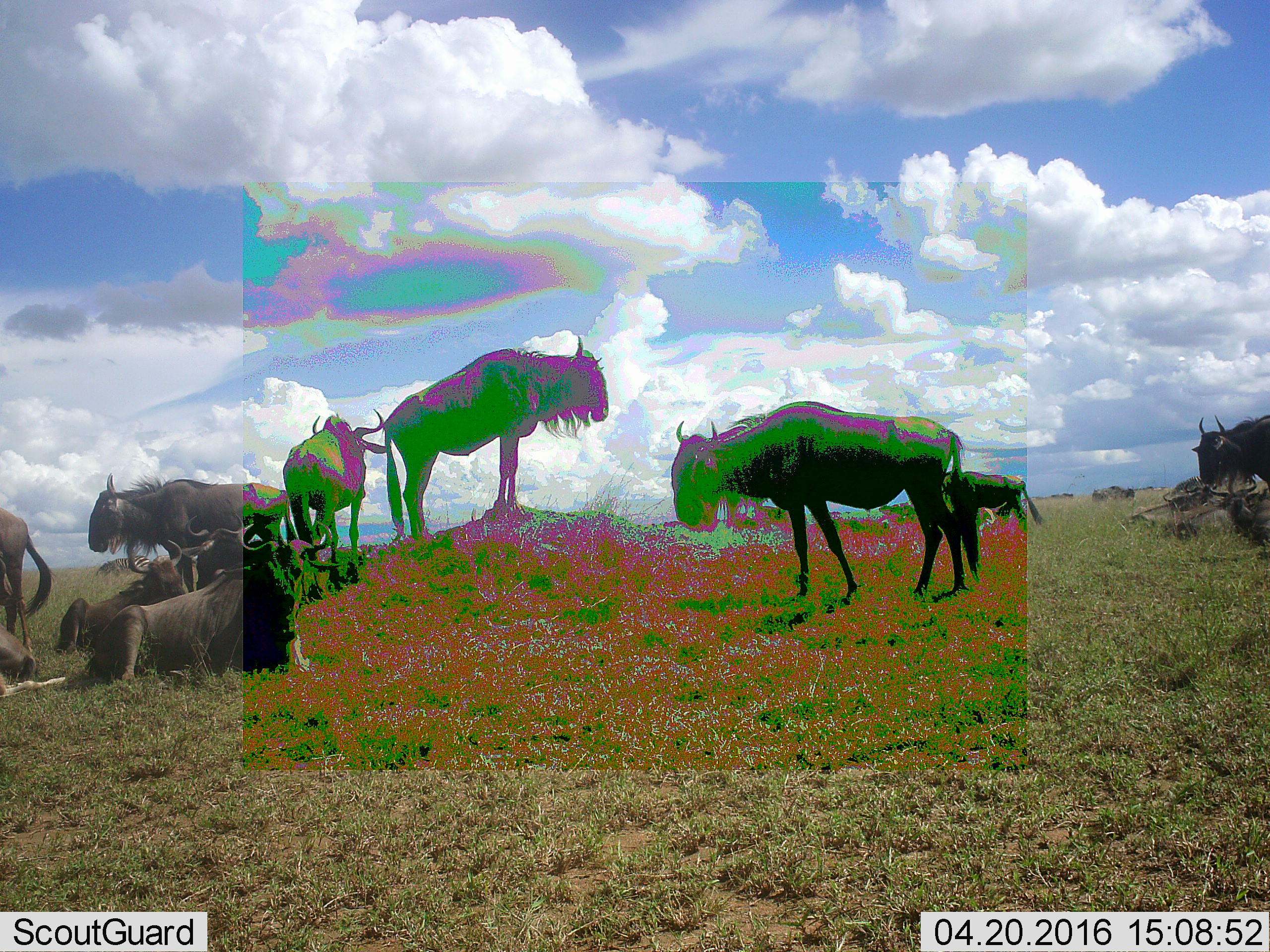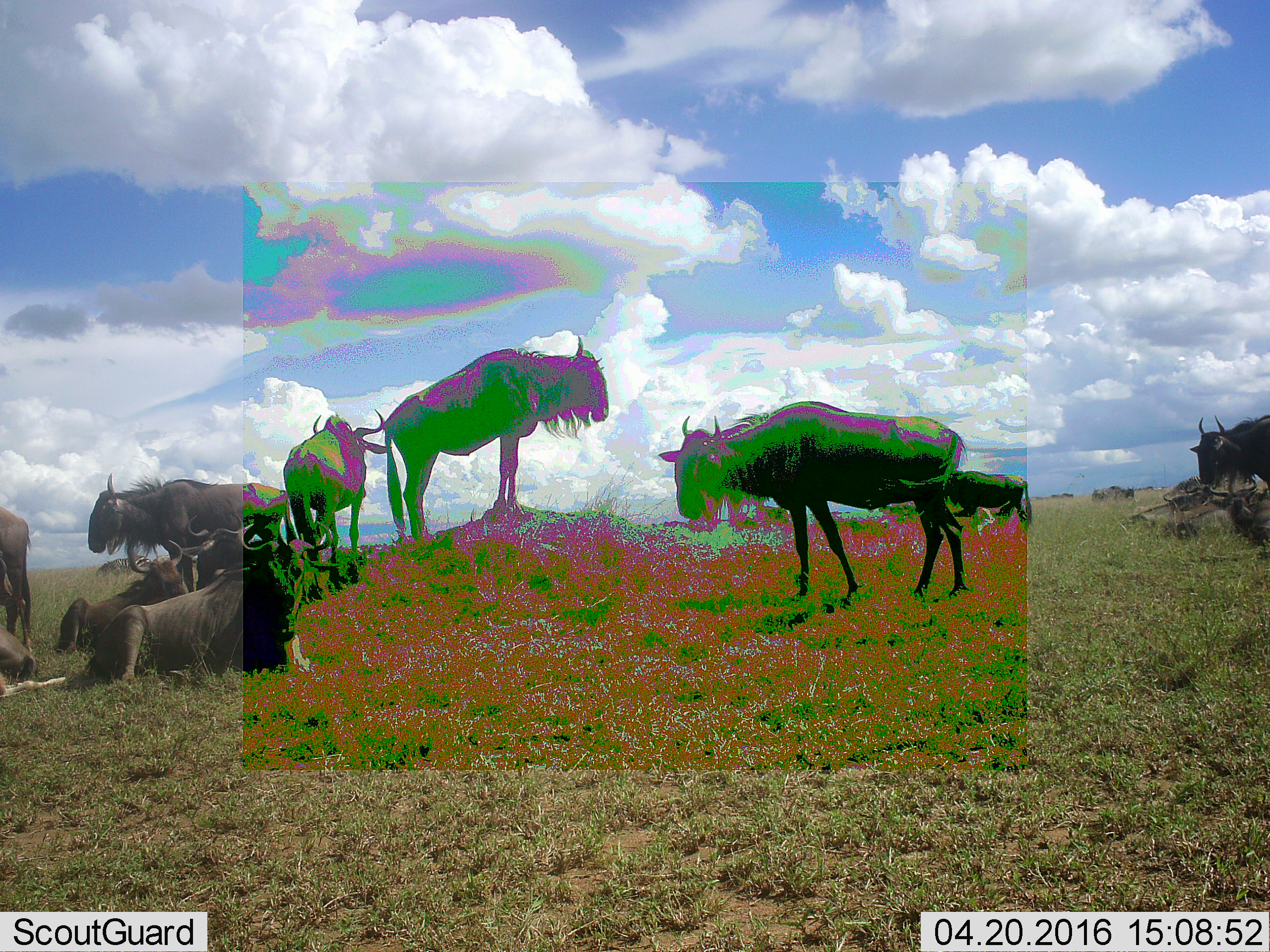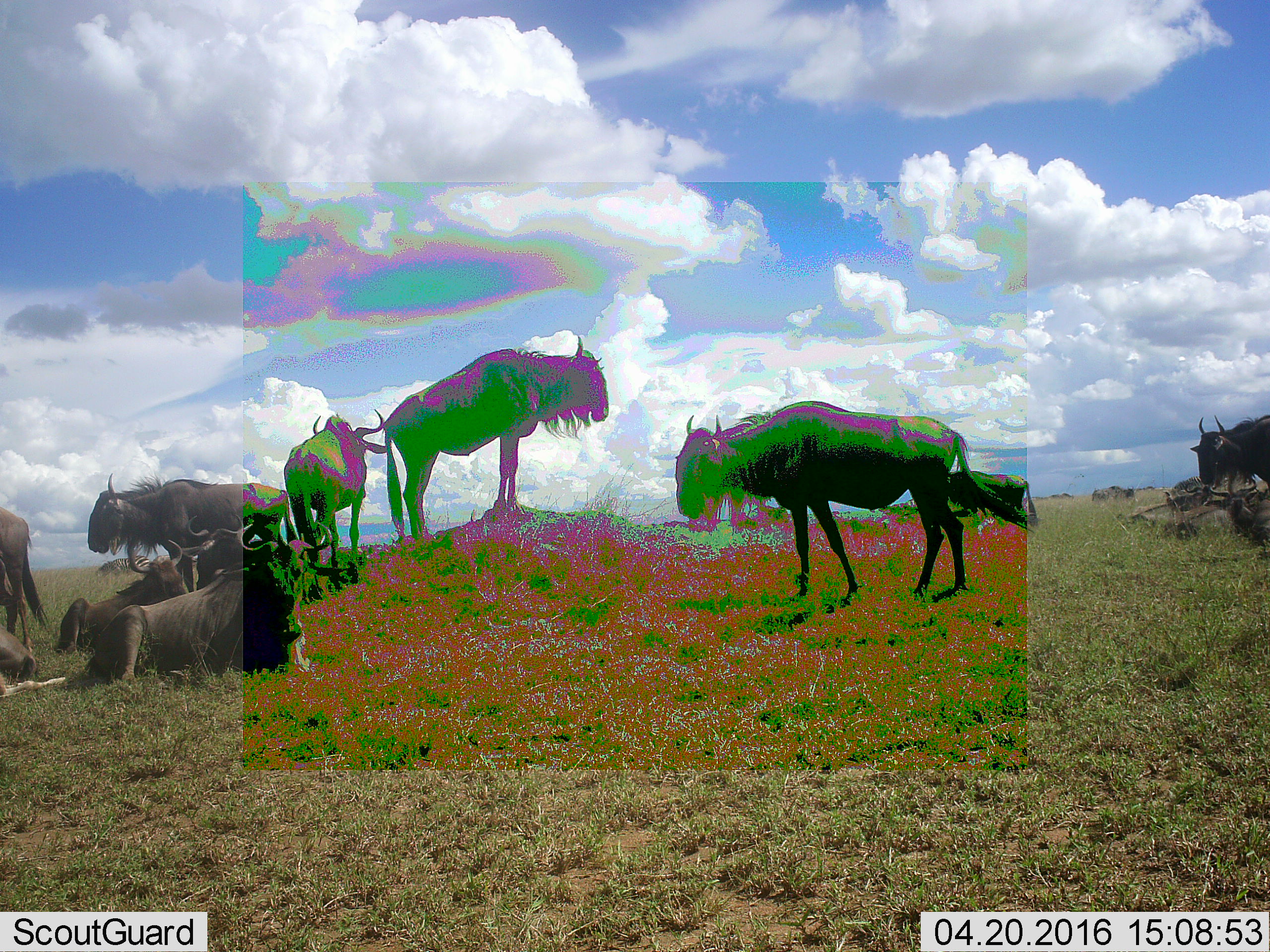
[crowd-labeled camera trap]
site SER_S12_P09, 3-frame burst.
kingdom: Animalia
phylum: Chordata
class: Mammalia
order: Artiodactyla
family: Bovidae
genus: Connochaetes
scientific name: Connochaetes taurinus taurinus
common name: blue wildebeest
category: wildebeestblue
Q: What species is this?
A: Wildebeestblue (blue wildebeest) (Connochaetes taurinus taurinus).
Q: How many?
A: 11-50.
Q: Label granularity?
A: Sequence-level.